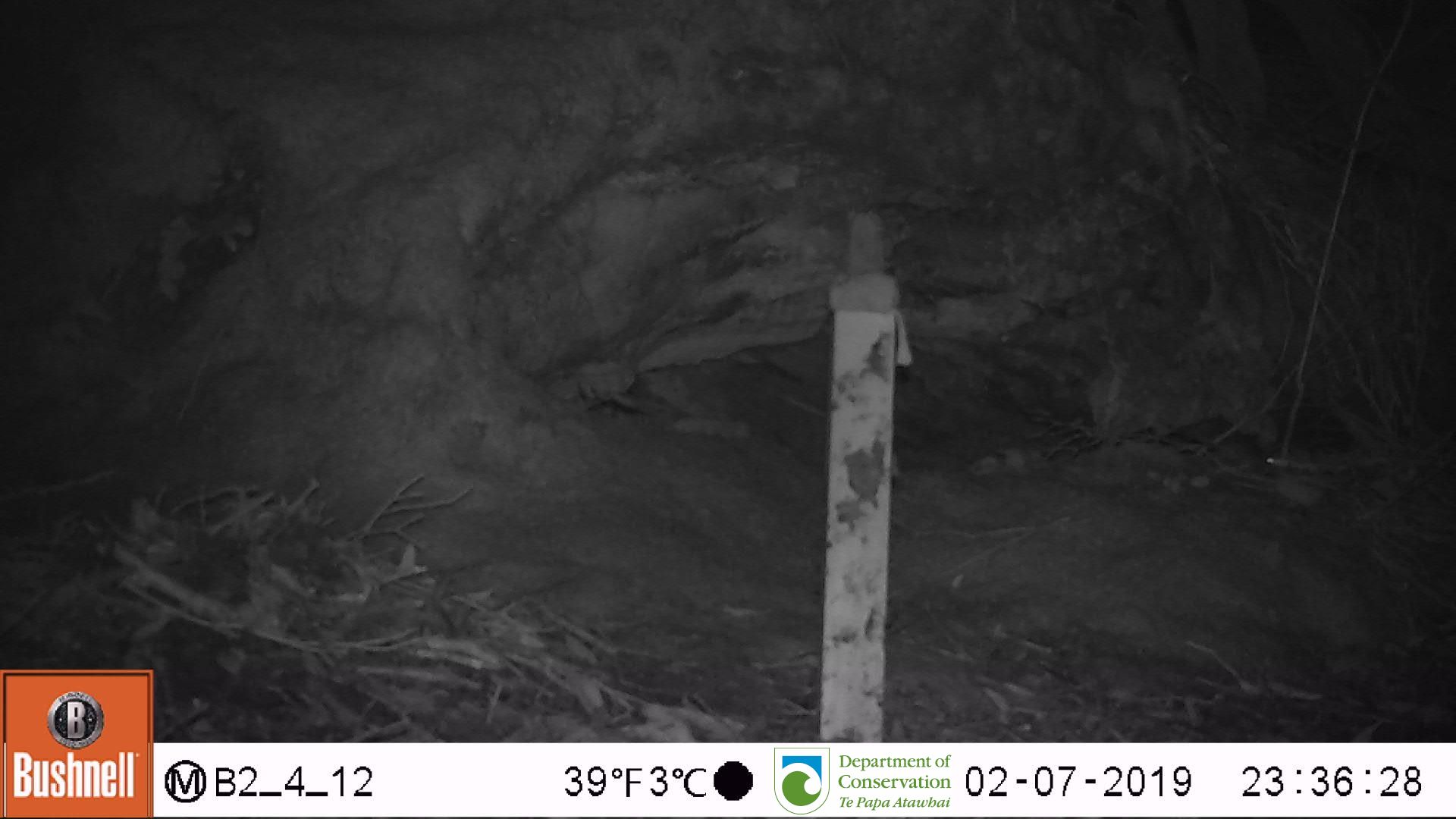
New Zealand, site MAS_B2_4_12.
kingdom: Animalia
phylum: Chordata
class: Mammalia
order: Rodentia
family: Muridae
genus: Mus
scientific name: Mus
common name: mouse